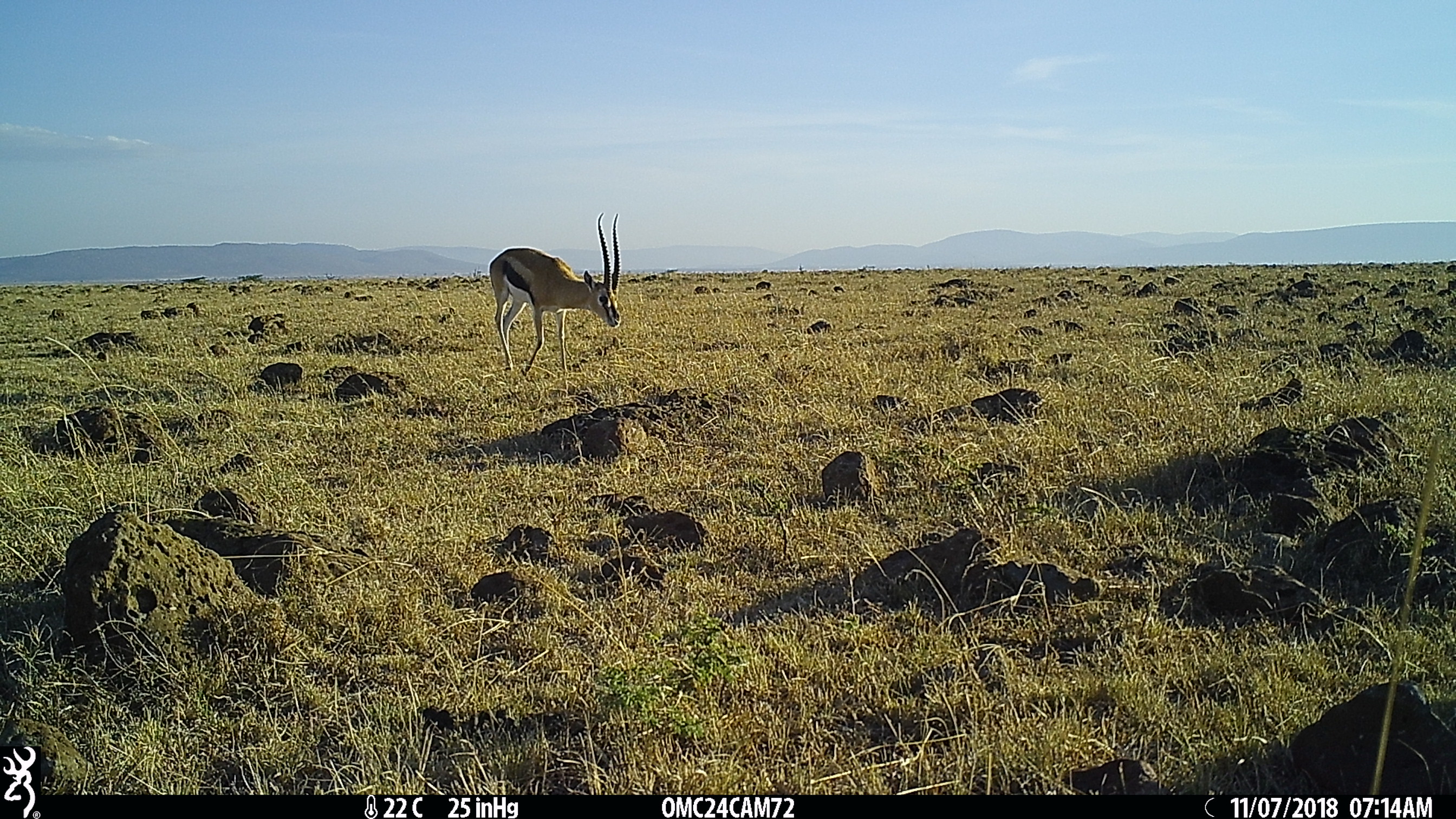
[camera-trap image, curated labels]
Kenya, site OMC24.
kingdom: Animalia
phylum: Chordata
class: Mammalia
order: Artiodactyla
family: Bovidae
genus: Eudorcas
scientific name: Eudorcas thomsonii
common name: thomon's gazelle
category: gazelle thomsons